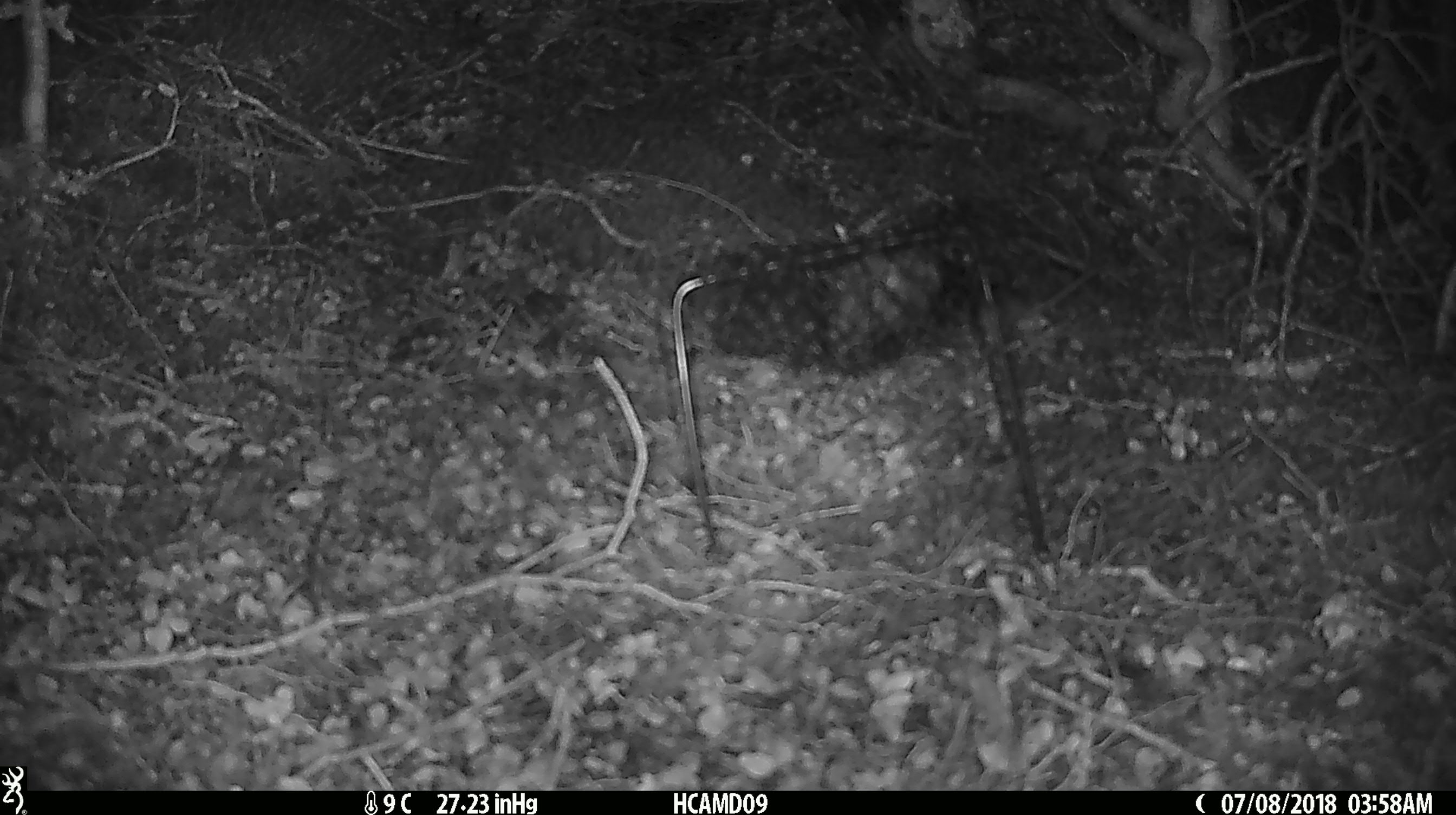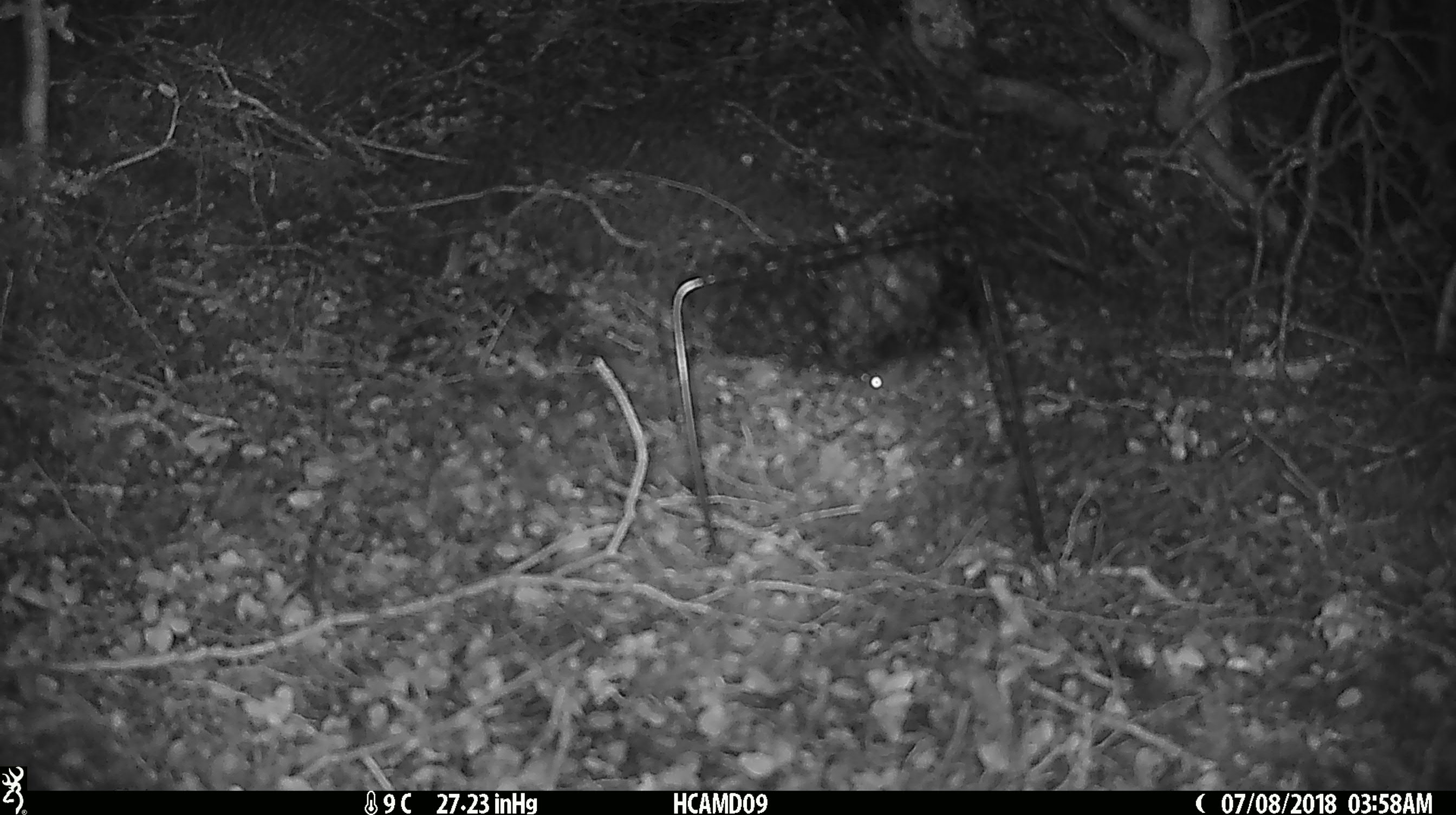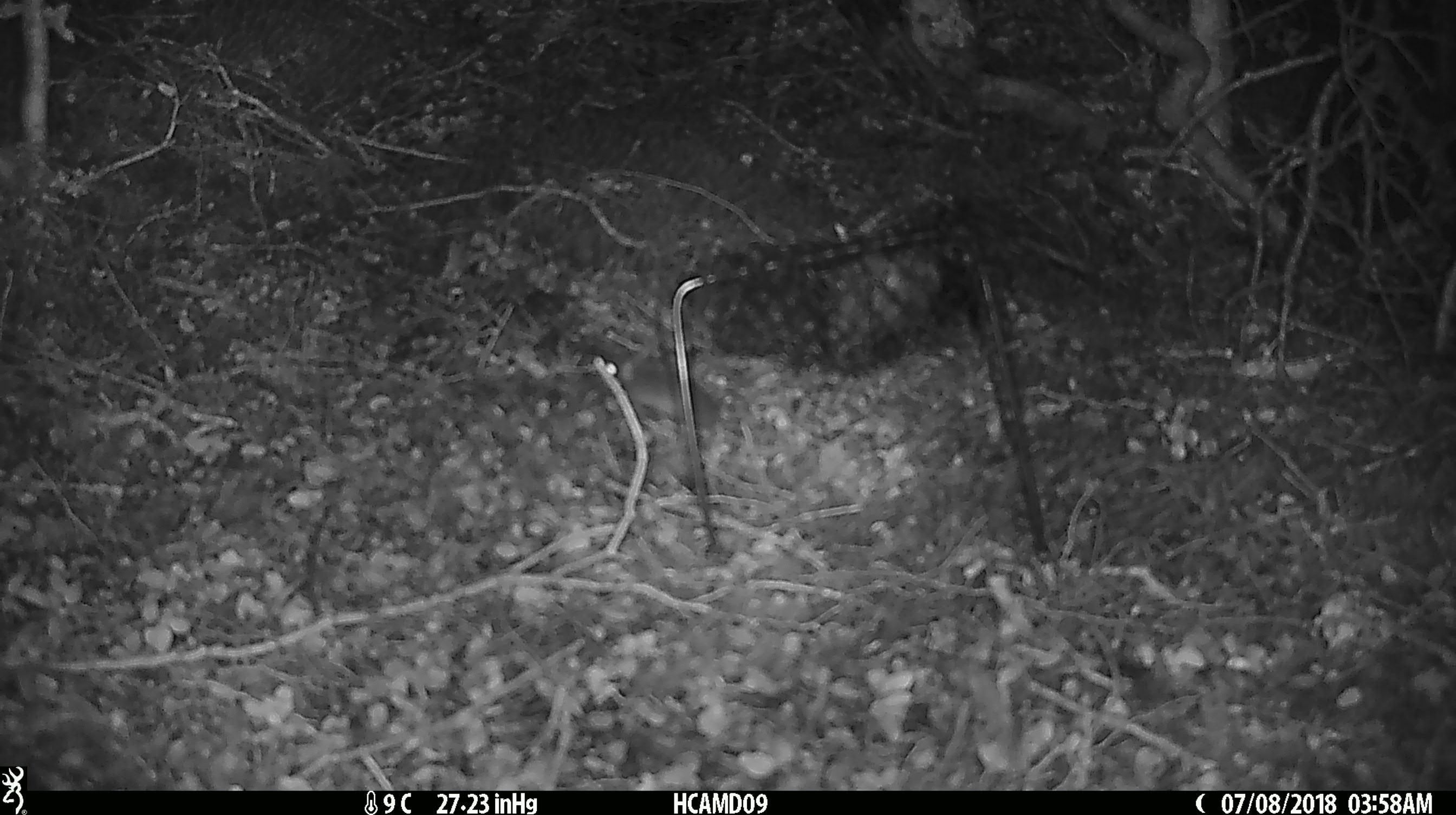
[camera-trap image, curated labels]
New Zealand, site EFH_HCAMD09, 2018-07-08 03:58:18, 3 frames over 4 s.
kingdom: Animalia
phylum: Chordata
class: Mammalia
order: Rodentia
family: Muridae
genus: Mus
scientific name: Mus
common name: mouse